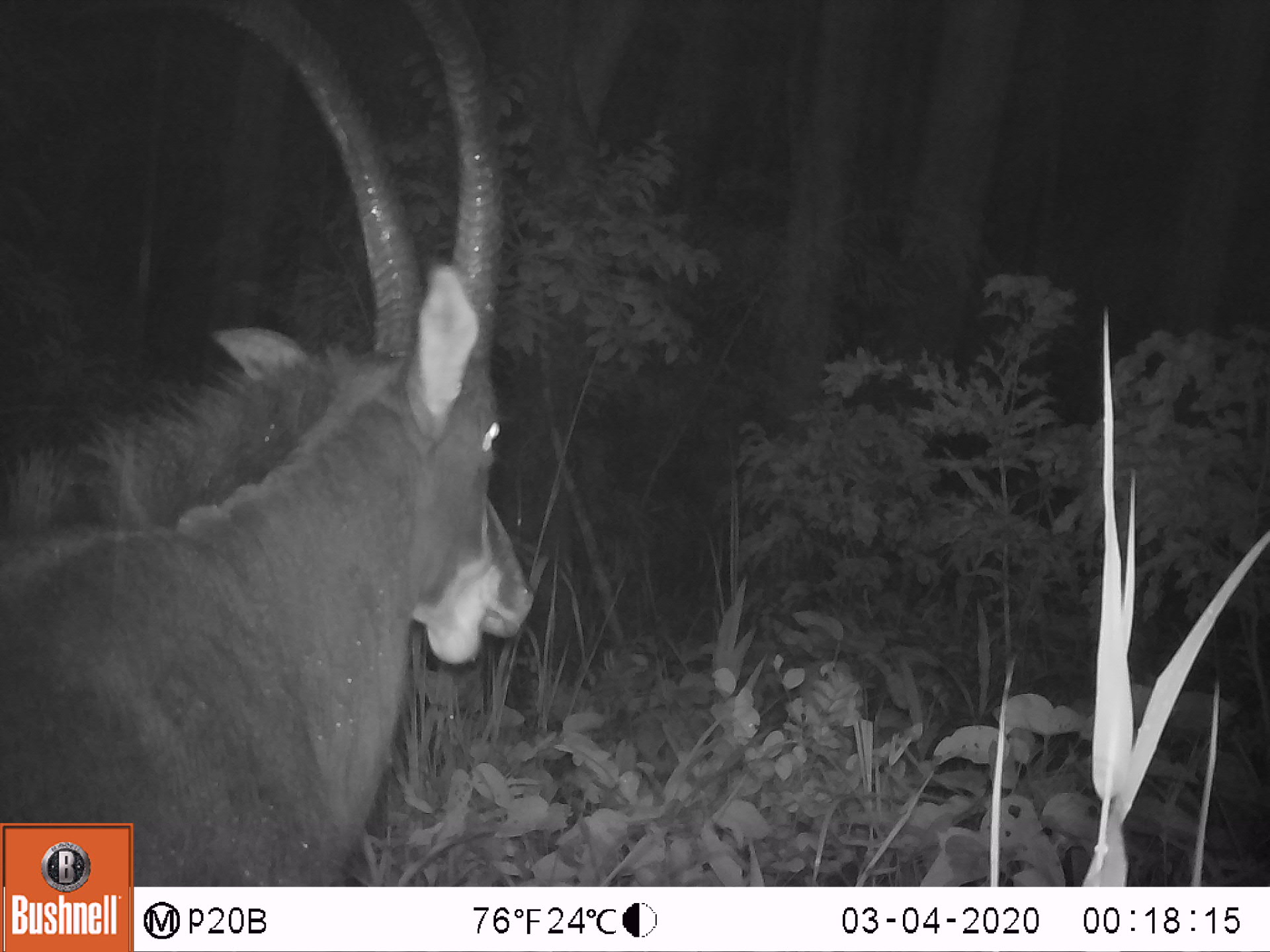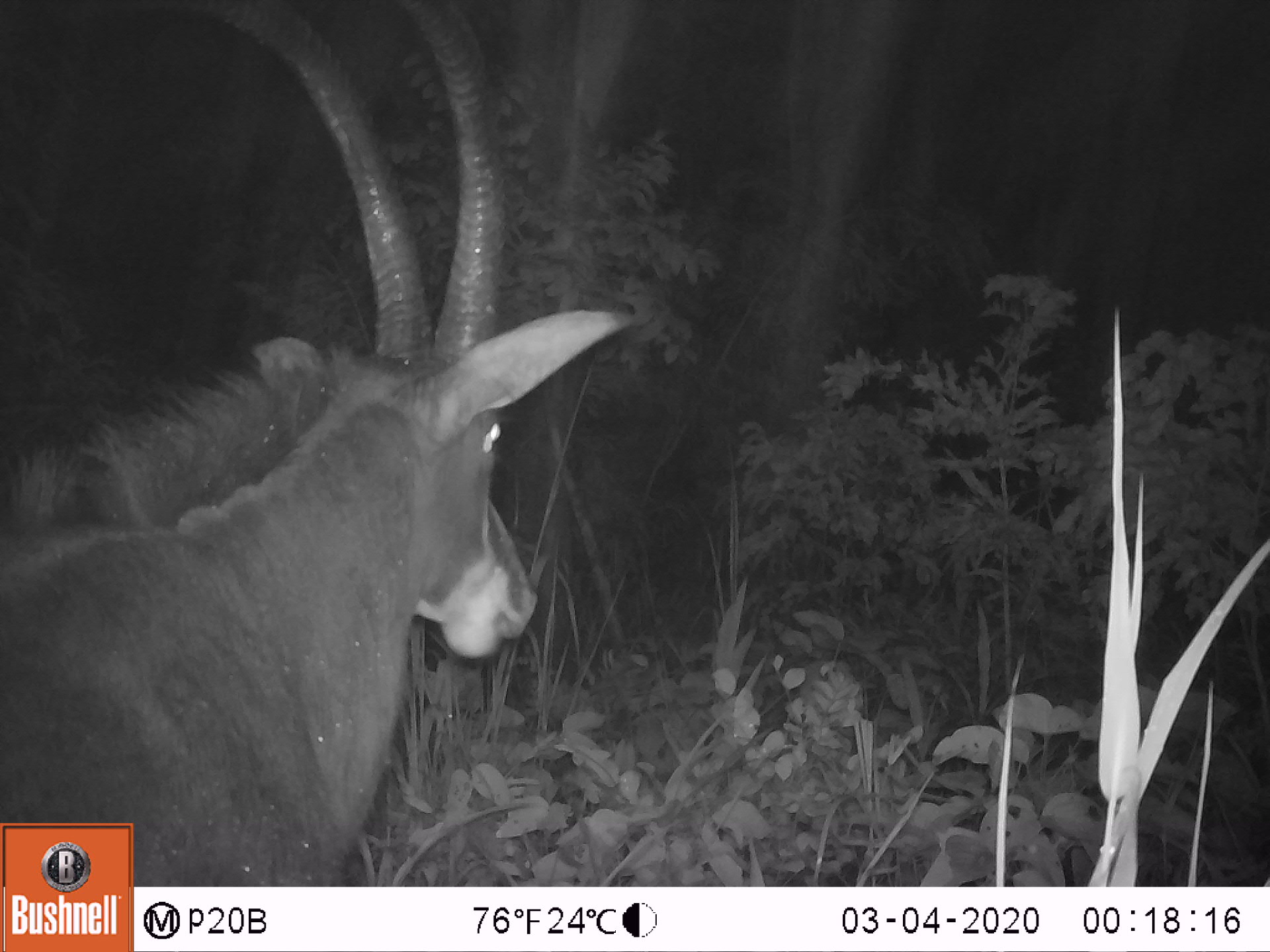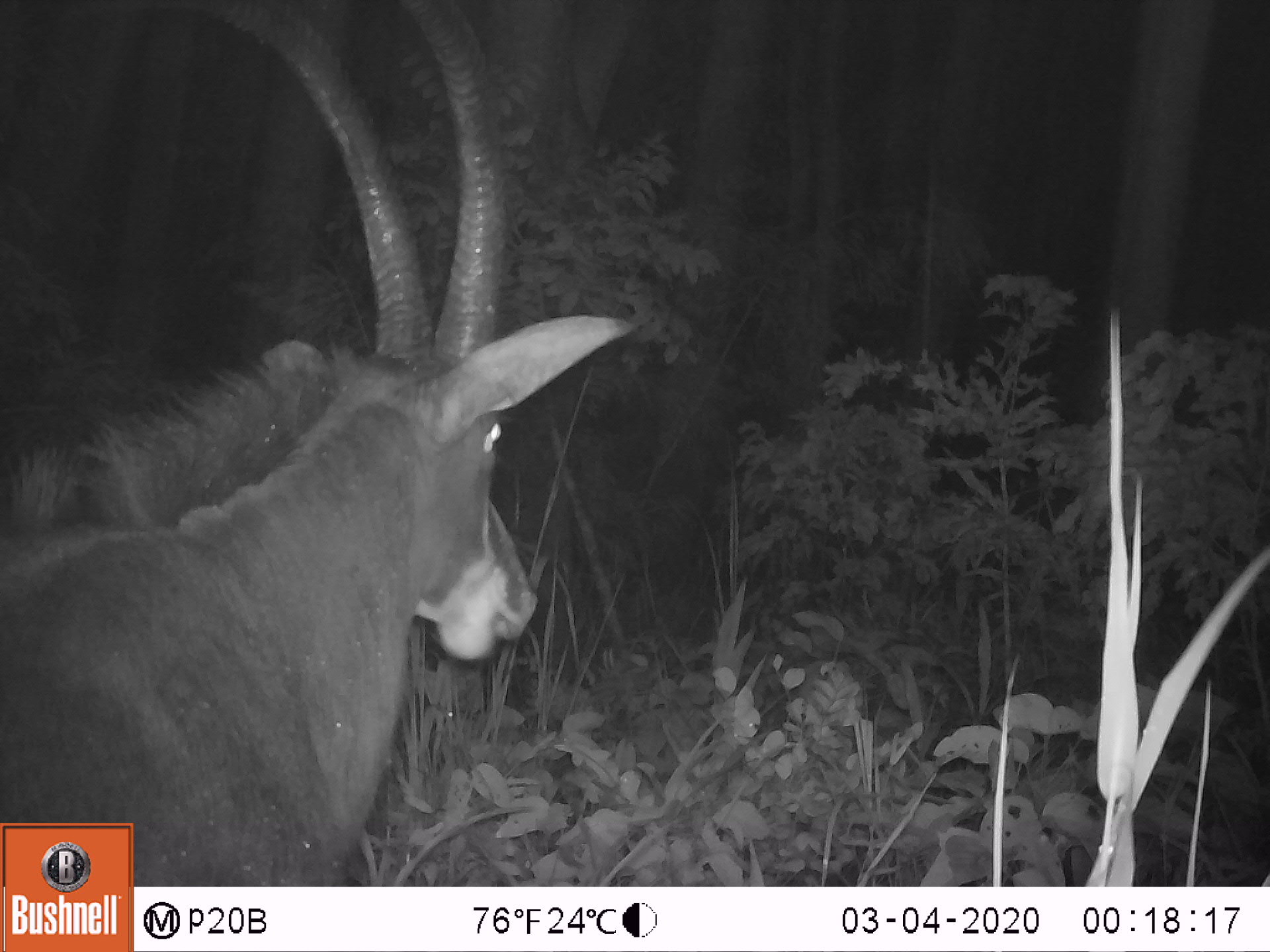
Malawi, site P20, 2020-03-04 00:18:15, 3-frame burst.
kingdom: Animalia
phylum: Chordata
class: Mammalia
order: Artiodactyla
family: Bovidae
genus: Hippotragus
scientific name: Hippotragus niger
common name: sable antelope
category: sable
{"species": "sable (sable antelope) (Hippotragus niger)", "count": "1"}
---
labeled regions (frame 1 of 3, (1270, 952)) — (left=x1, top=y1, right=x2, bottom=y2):
sable: (left=5, top=0, right=524, bottom=818)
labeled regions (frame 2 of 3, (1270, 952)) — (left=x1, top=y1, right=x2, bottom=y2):
sable: (left=5, top=0, right=651, bottom=818)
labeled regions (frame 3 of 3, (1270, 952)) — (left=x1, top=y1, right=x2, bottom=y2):
sable: (left=3, top=3, right=652, bottom=816)